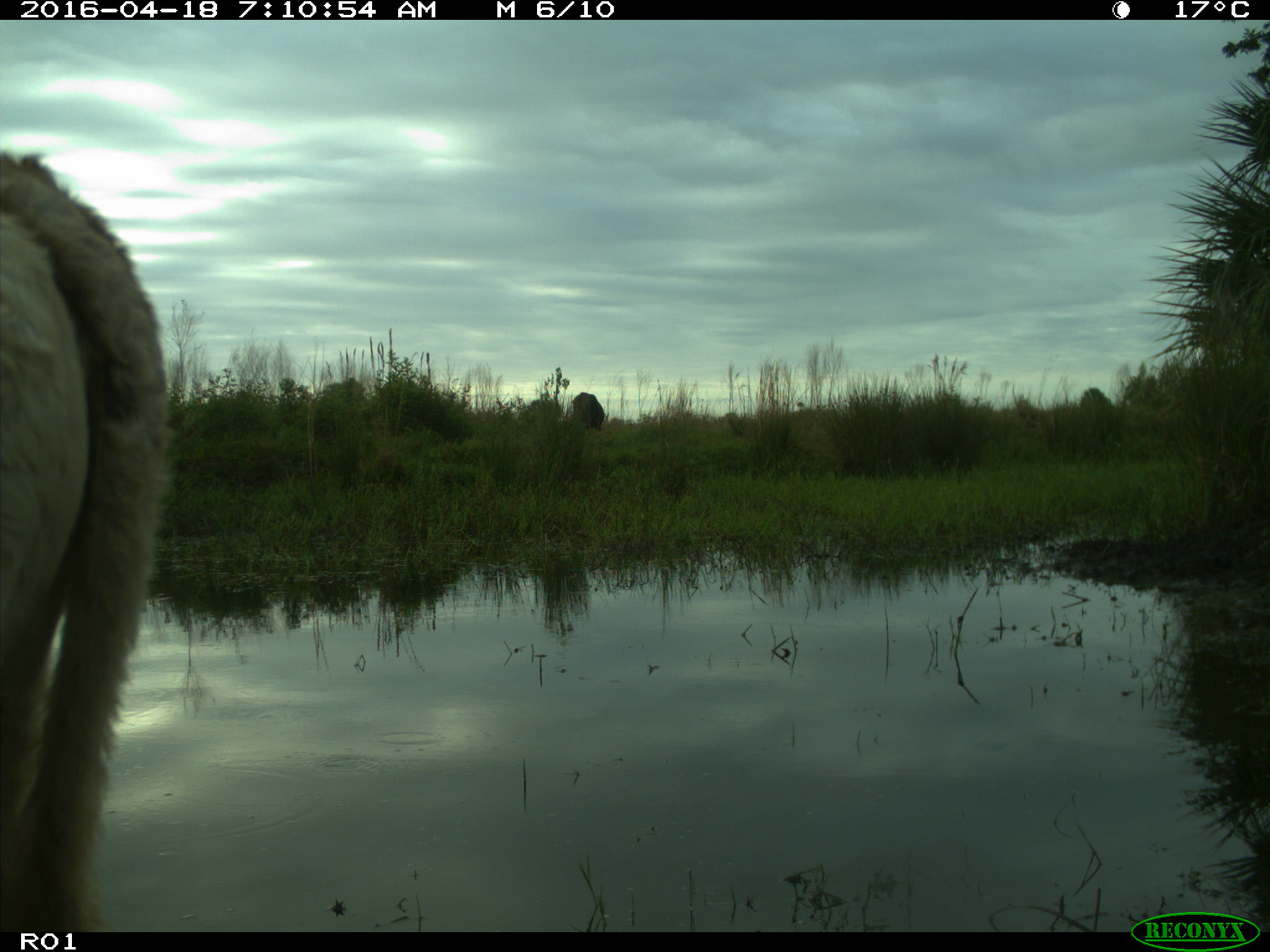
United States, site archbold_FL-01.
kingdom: Animalia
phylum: Chordata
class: Mammalia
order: Artiodactyla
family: Bovidae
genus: Bos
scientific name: Bos taurus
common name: domestic cow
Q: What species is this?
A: Bos taurus (domestic cow).